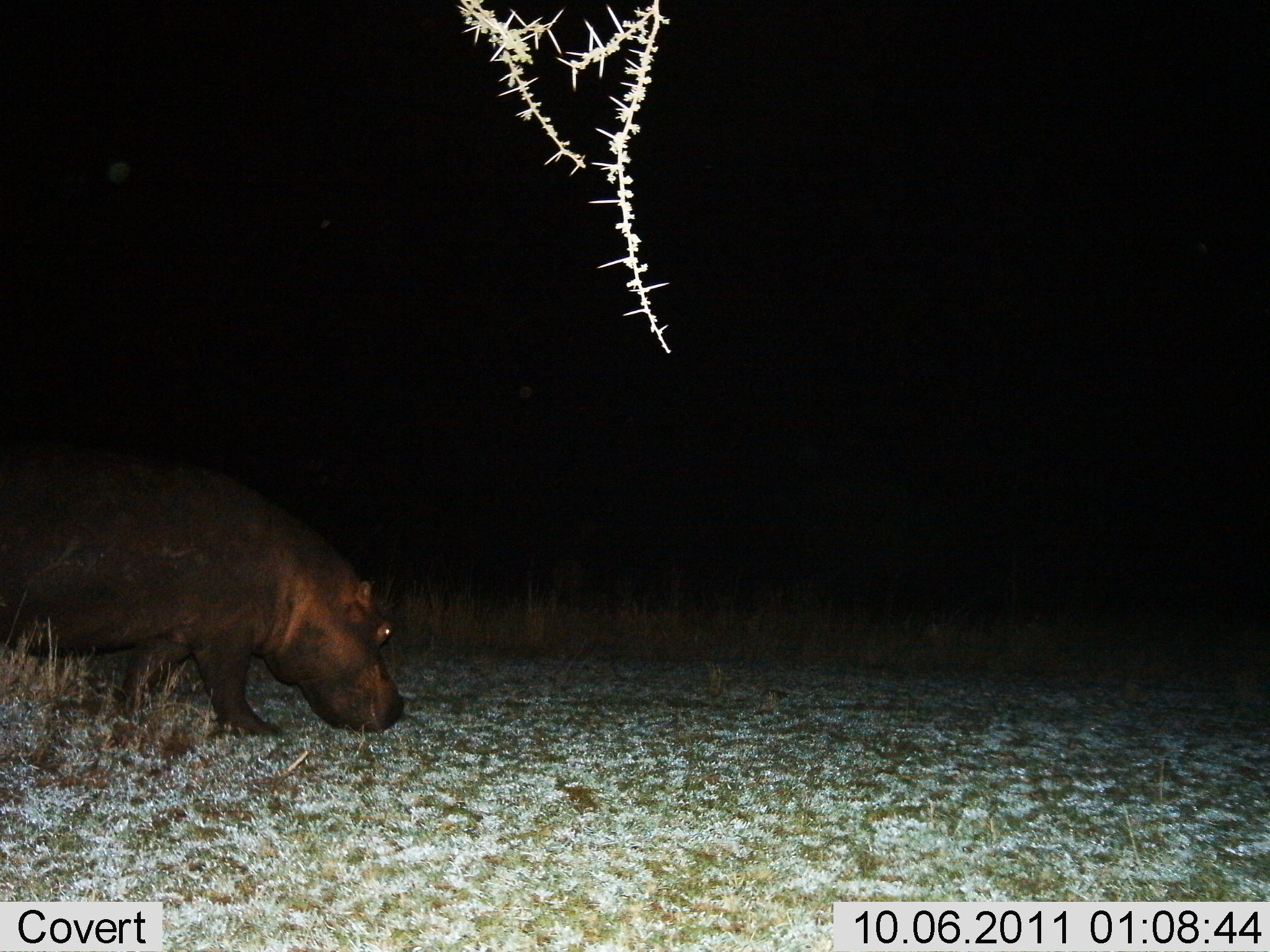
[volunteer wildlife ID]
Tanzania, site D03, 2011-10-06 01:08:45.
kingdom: Animalia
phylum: Chordata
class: Mammalia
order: Artiodactyla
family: Hippopotamidae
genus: Hippopotamus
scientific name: Hippopotamus amphibius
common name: hippopotamus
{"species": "hippopotamus (Hippopotamus amphibius)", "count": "1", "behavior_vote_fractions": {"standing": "18%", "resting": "0%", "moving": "71%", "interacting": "0%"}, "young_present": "0%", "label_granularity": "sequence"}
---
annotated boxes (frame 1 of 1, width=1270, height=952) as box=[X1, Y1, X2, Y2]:
animal: box=[0, 442, 406, 741]